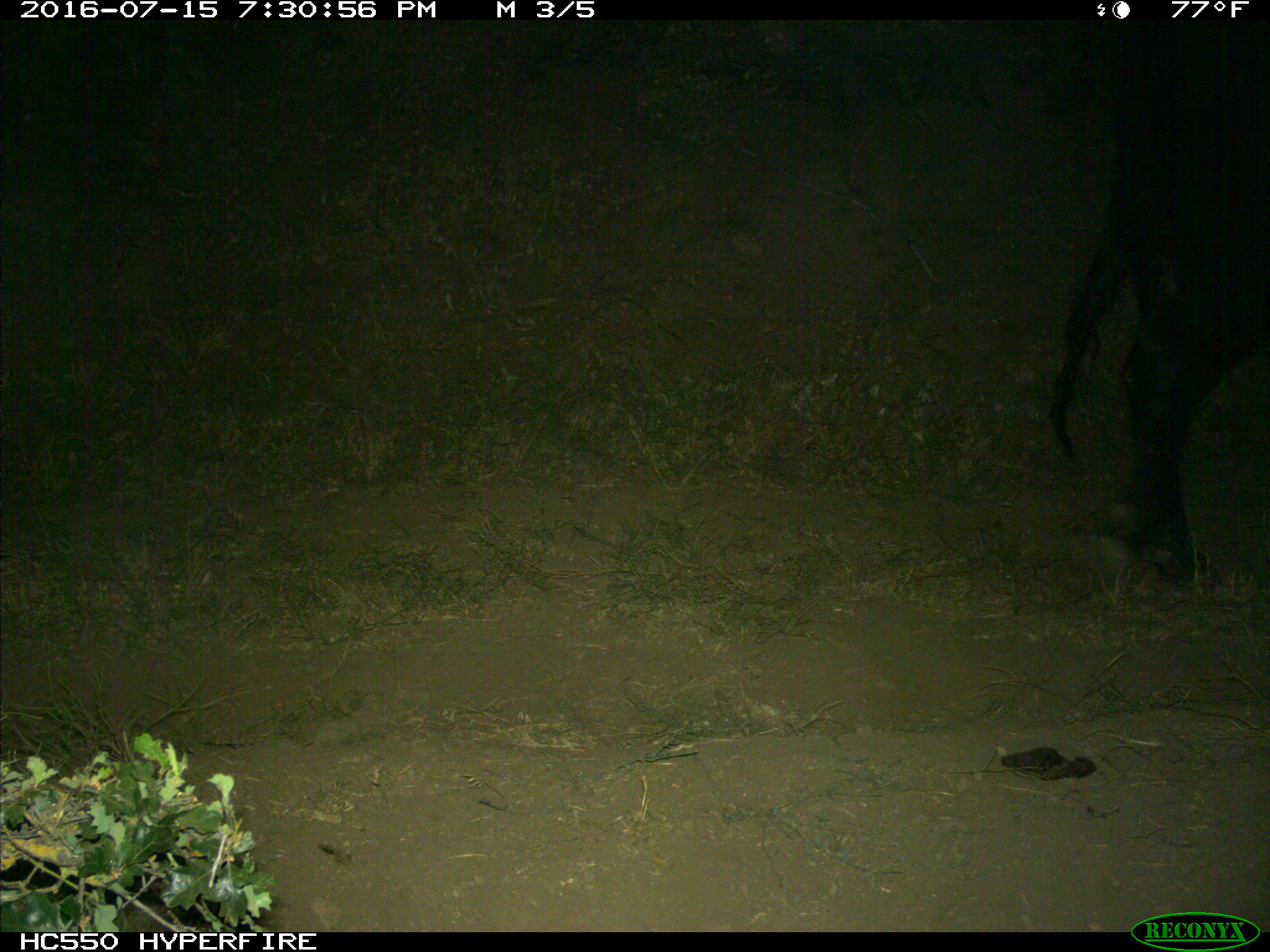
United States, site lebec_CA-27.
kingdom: Animalia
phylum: Chordata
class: Mammalia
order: Artiodactyla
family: Bovidae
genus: Bos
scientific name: Bos taurus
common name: domestic cow